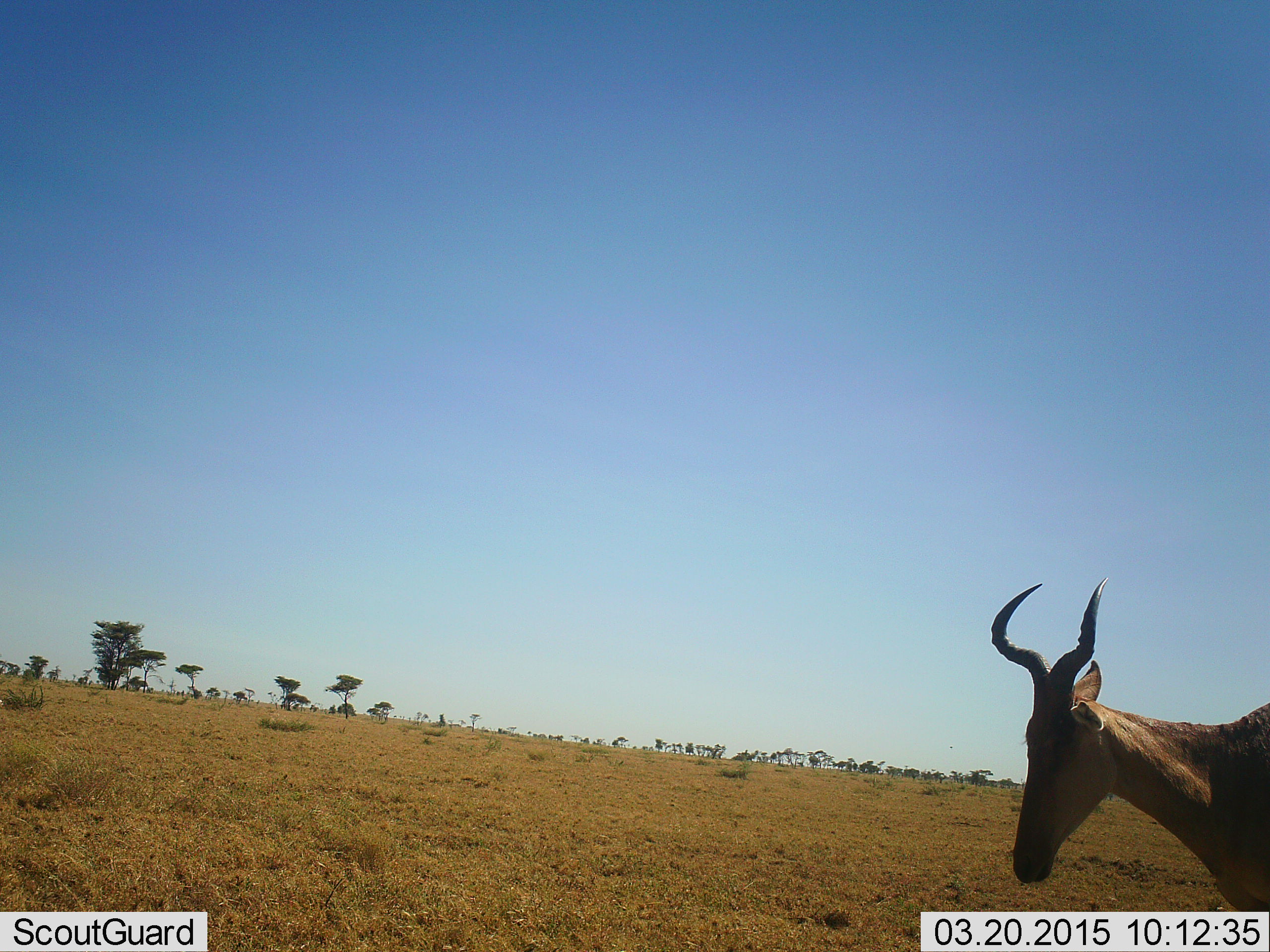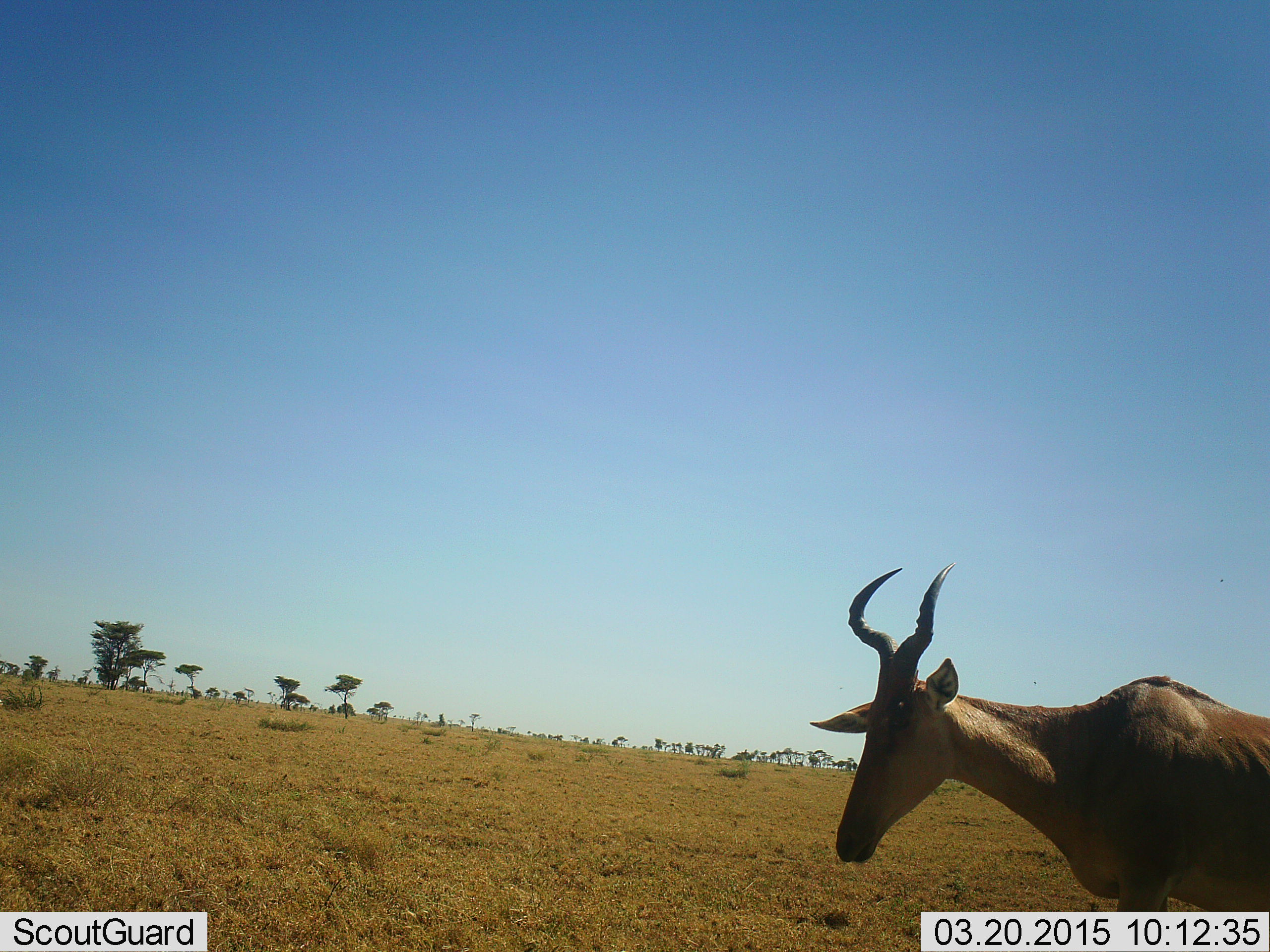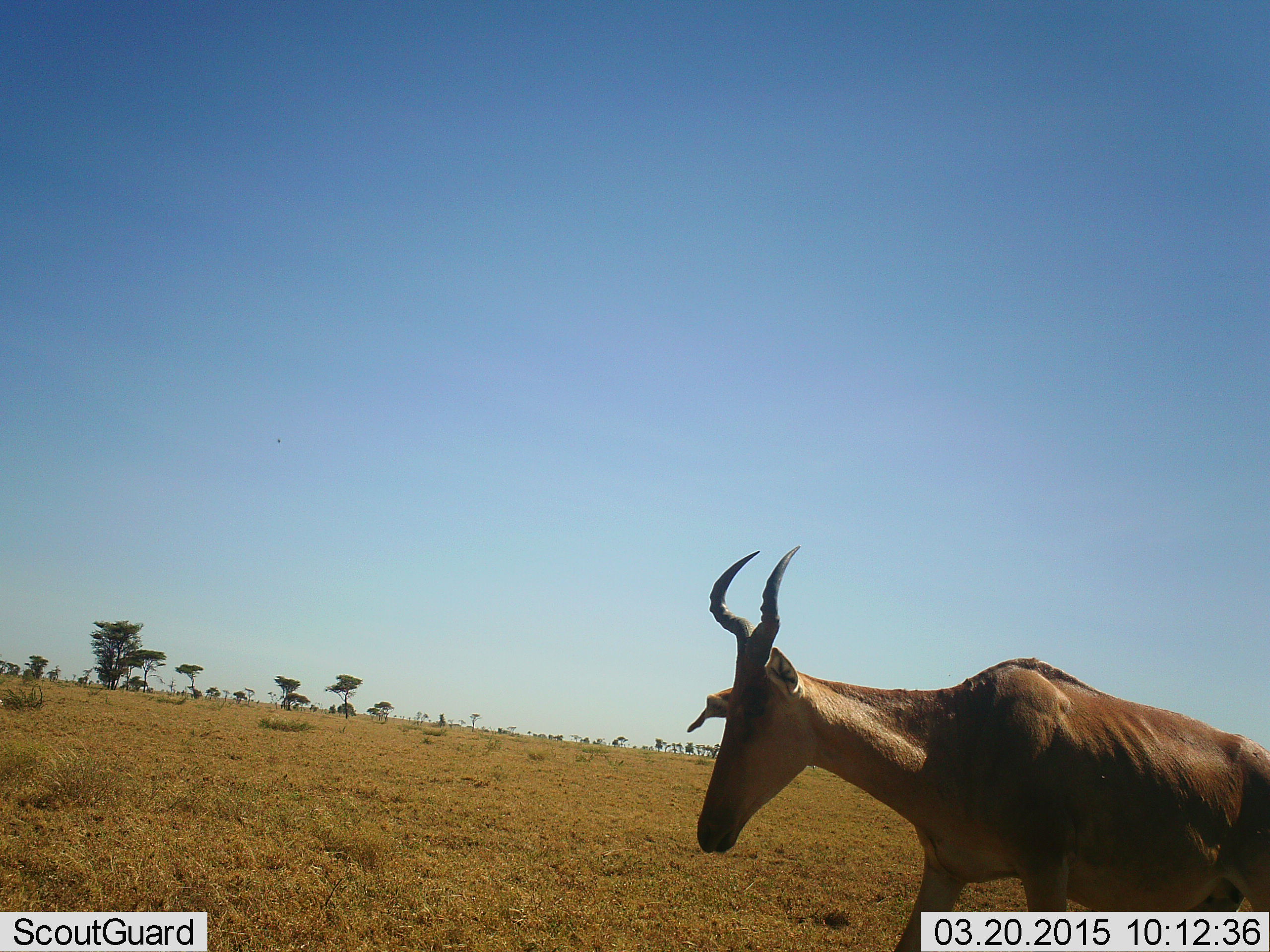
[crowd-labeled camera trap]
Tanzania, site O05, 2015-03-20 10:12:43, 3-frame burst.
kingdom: Animalia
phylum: Chordata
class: Mammalia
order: Artiodactyla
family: Bovidae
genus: Alcelaphus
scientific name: Alcelaphus buselaphus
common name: hartebeest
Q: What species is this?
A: Hartebeest (Alcelaphus buselaphus).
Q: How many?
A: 1.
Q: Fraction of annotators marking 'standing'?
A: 0%.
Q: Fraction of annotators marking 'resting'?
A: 0%.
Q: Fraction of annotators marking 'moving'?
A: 100%.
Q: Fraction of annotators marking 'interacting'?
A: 0%.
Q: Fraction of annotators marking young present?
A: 0%.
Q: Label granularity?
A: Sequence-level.